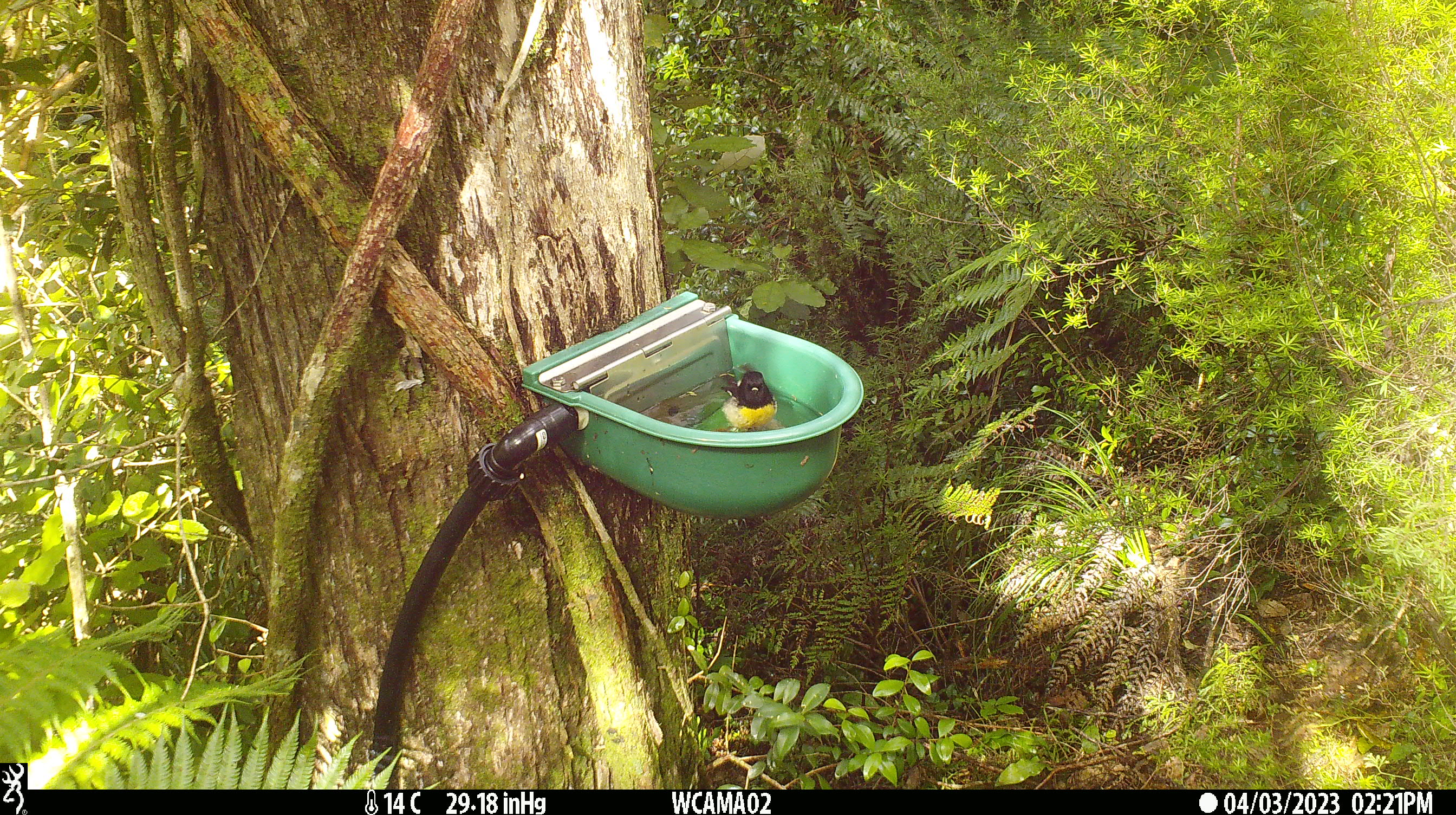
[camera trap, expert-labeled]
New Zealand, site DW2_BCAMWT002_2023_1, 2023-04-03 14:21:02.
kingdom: Animalia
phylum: Chordata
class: Aves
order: Passeriformes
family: Petroicidae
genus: Petroica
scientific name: Petroica macrocephala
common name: tomtit